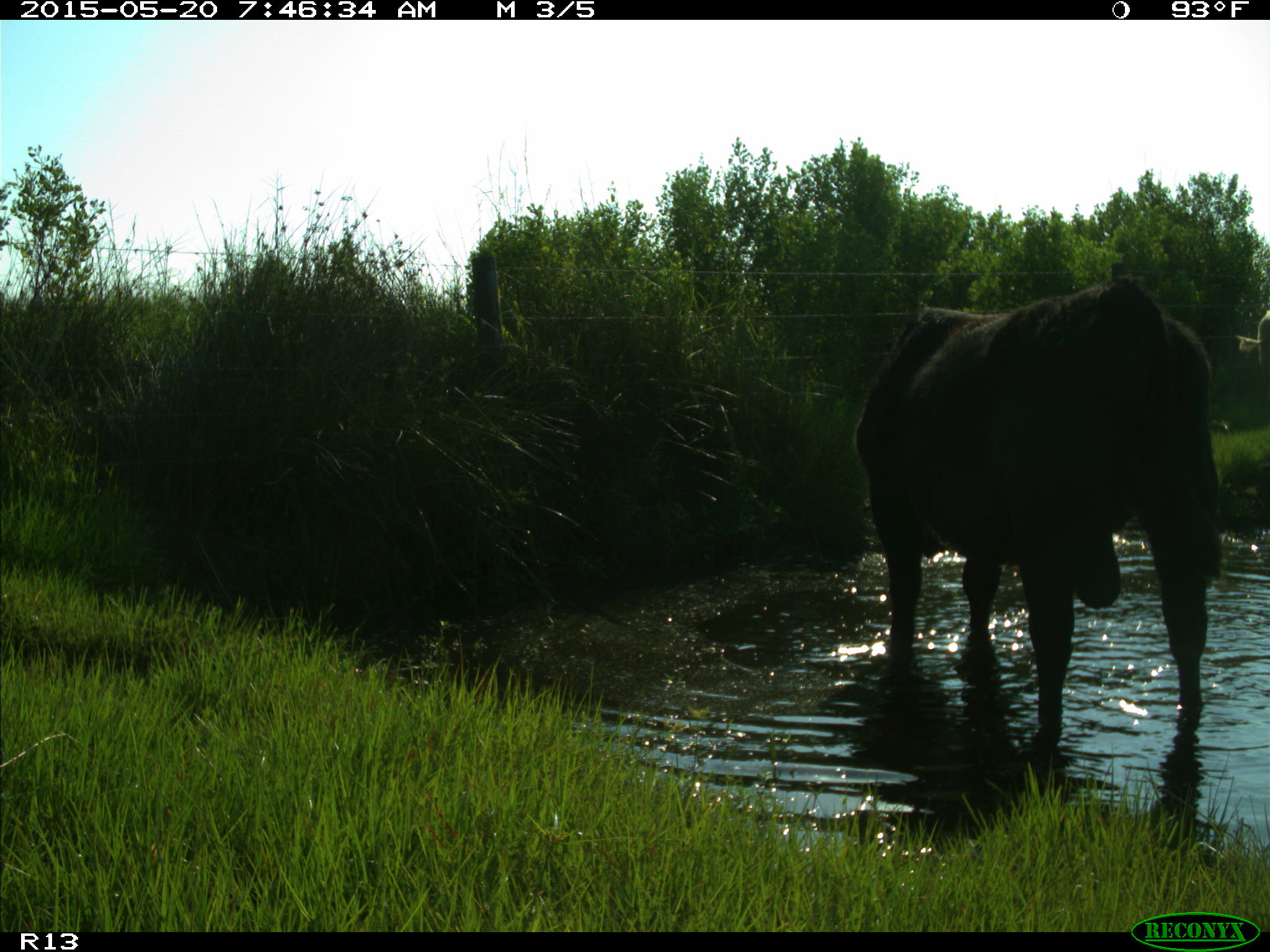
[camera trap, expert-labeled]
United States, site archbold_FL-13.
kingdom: Animalia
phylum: Chordata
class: Mammalia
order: Artiodactyla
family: Bovidae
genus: Bos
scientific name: Bos taurus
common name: domestic cow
Bos taurus (domestic cow).